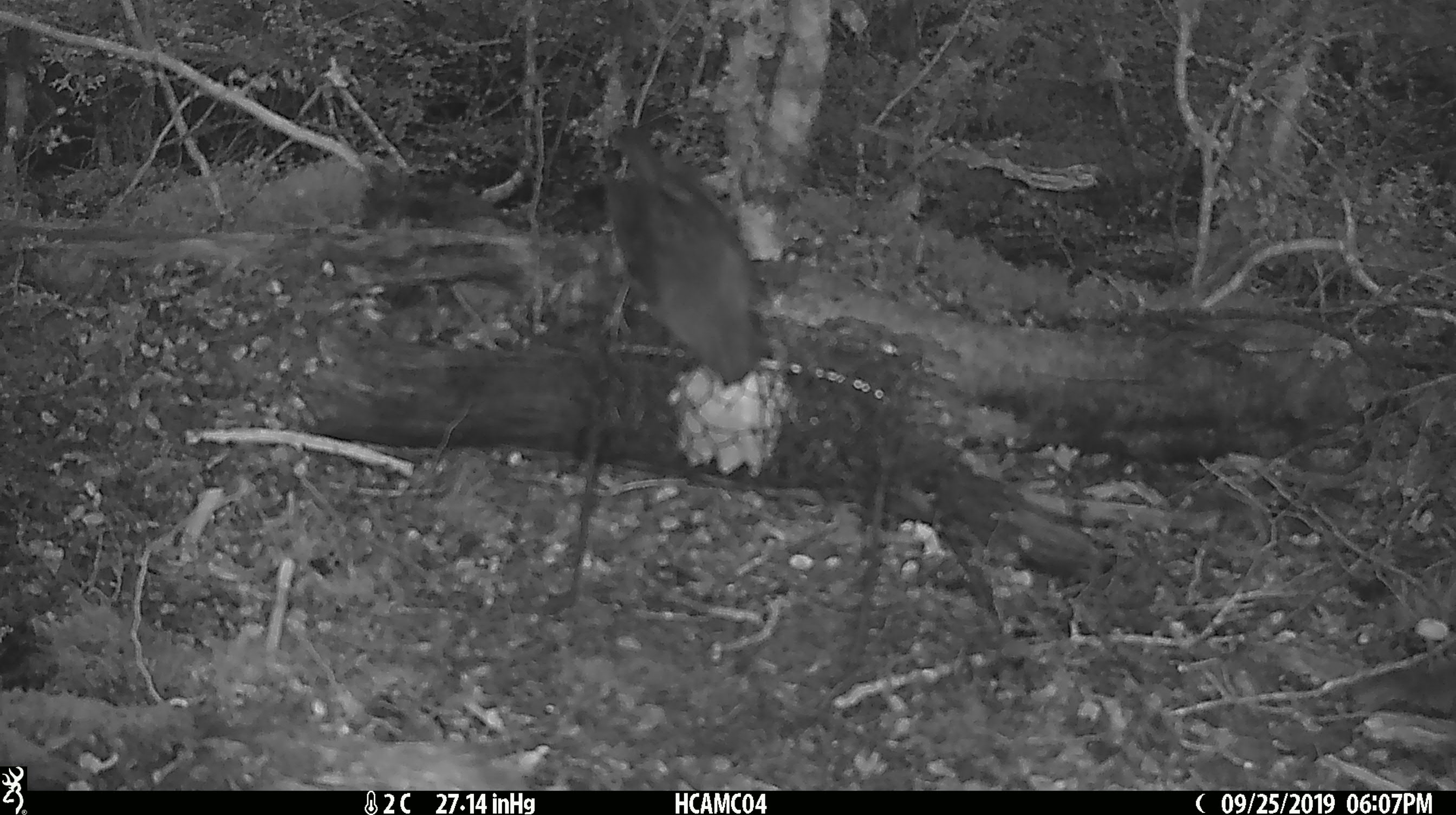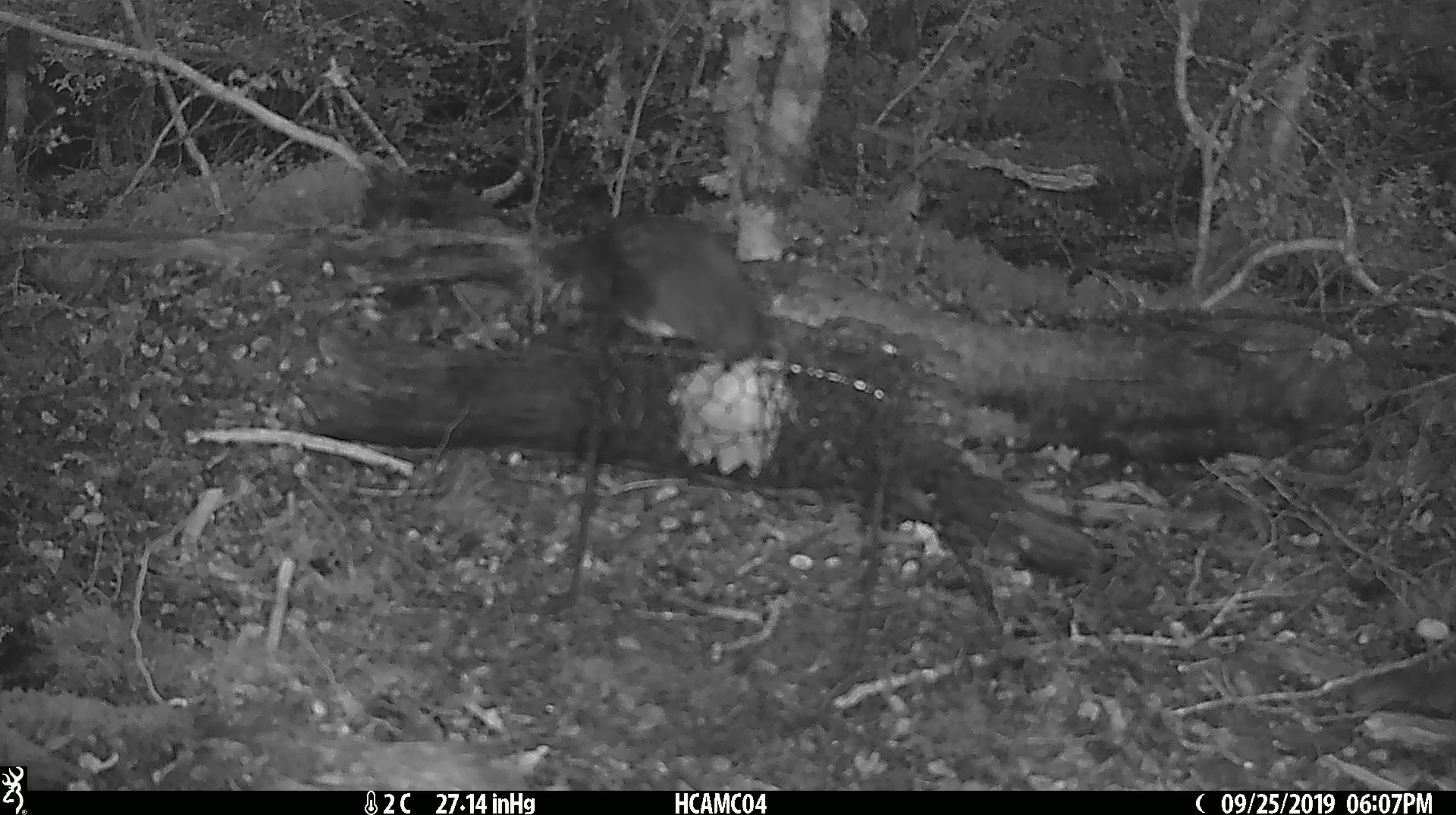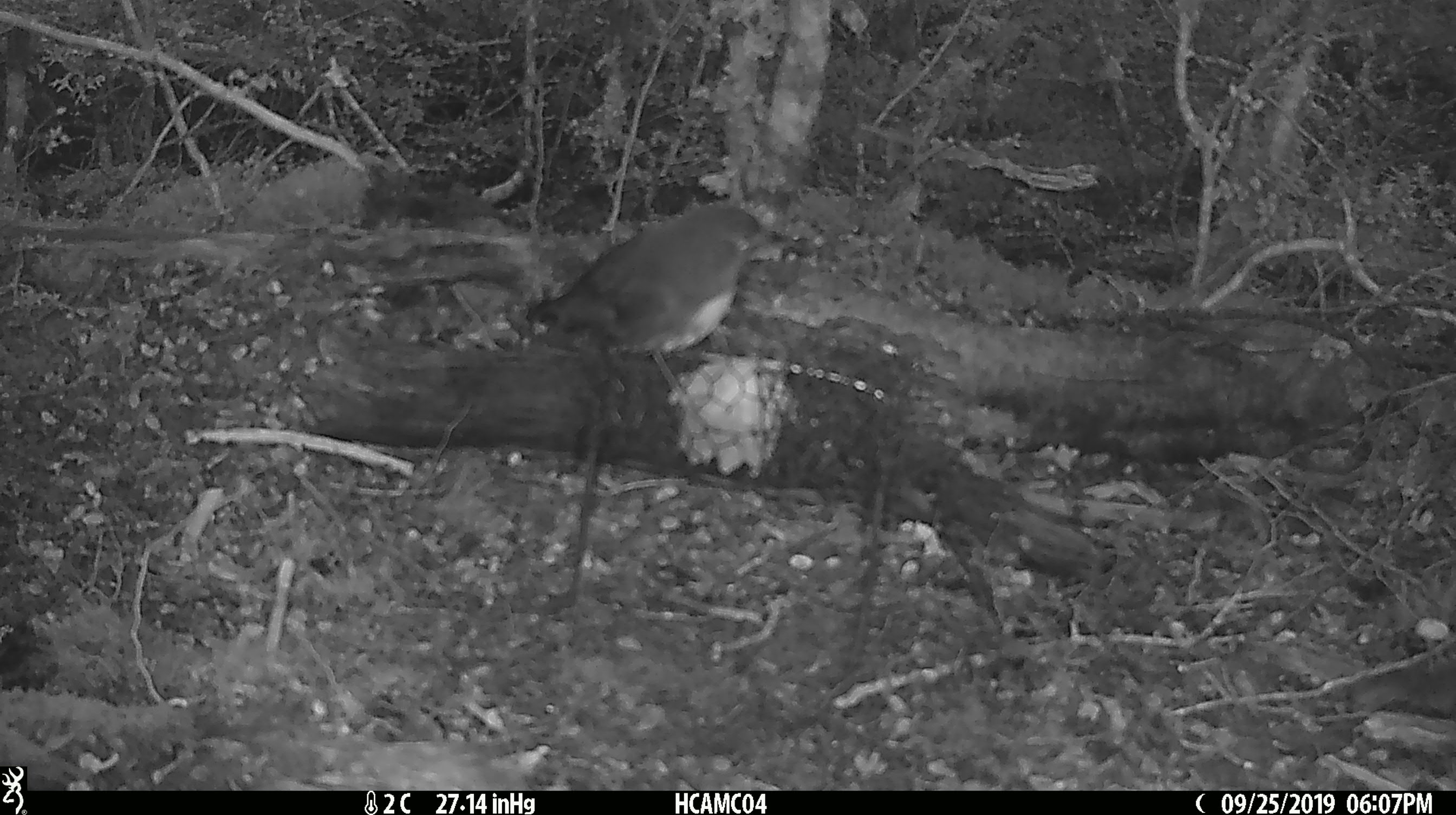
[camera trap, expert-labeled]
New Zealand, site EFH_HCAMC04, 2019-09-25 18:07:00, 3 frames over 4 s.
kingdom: Animalia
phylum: Chordata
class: Aves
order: Passeriformes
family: Petroicidae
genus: Petroica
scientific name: Petroica australis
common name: new zealand robin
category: robin